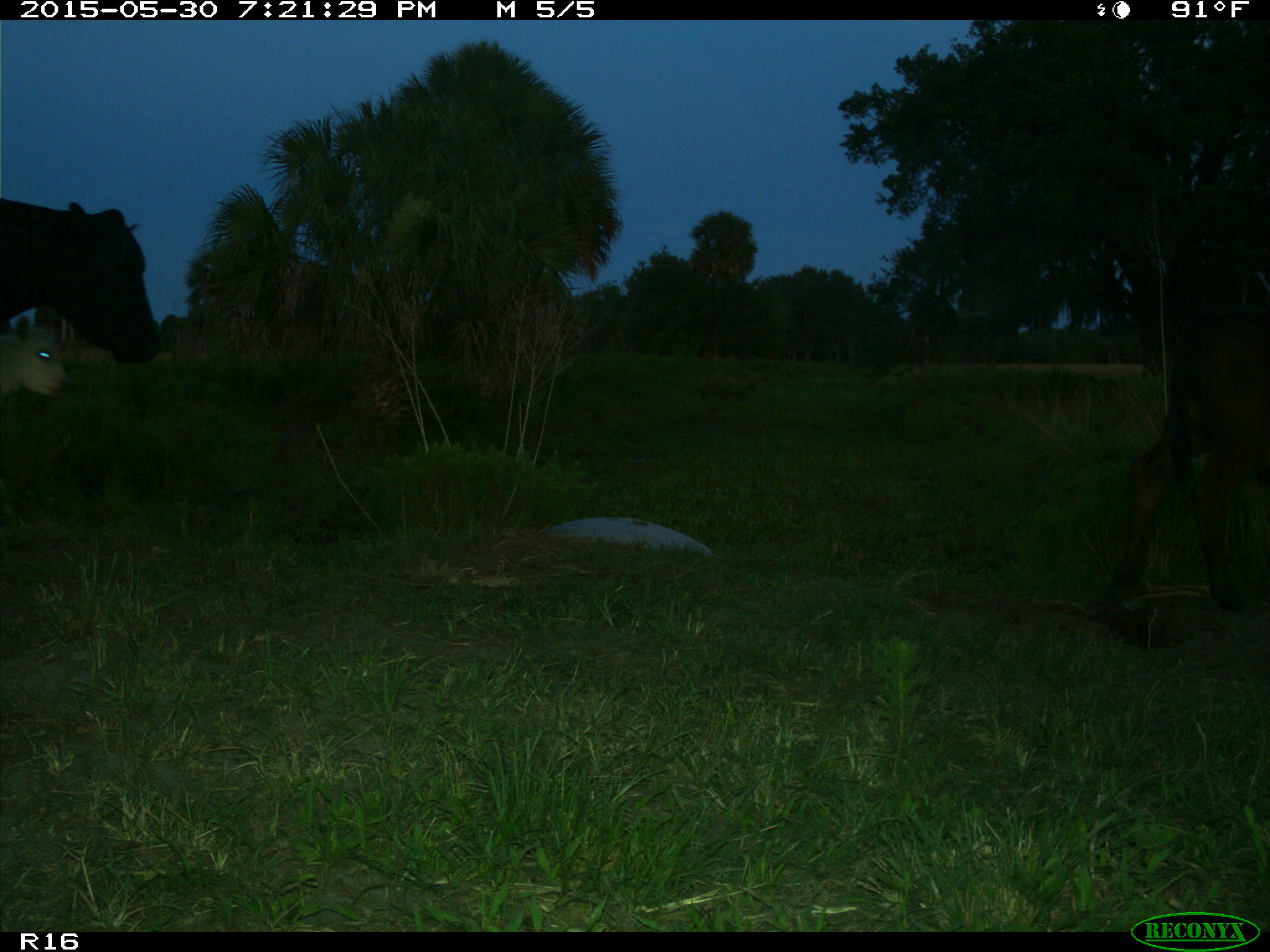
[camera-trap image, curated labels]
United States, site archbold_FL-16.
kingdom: Animalia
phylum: Chordata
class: Mammalia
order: Artiodactyla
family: Bovidae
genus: Bos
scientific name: Bos taurus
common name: domestic cow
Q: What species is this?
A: Bos taurus (domestic cow).